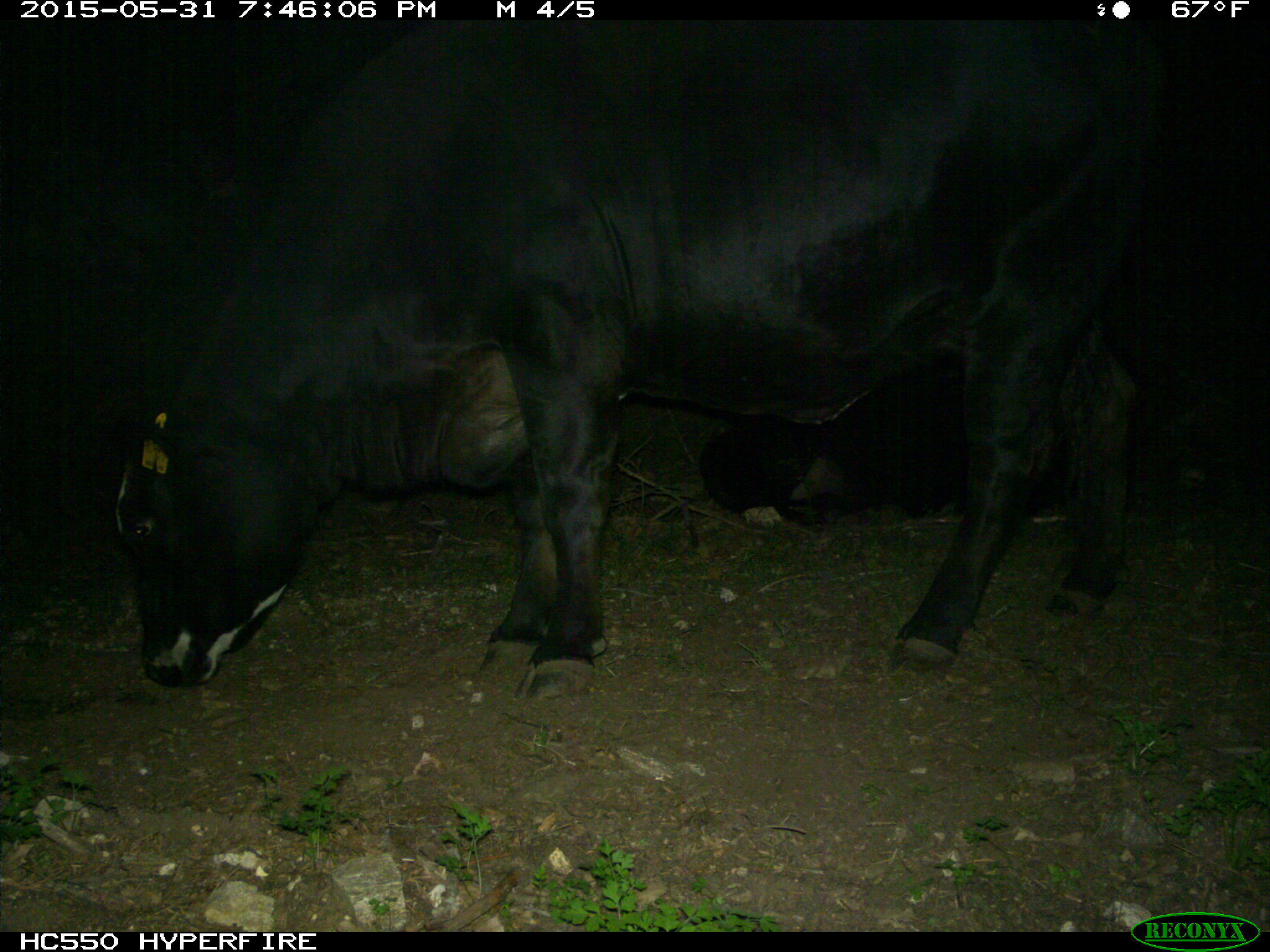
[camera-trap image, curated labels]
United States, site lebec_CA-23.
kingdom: Animalia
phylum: Chordata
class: Mammalia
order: Artiodactyla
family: Bovidae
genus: Bos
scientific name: Bos taurus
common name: domestic cow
Bos taurus (domestic cow).